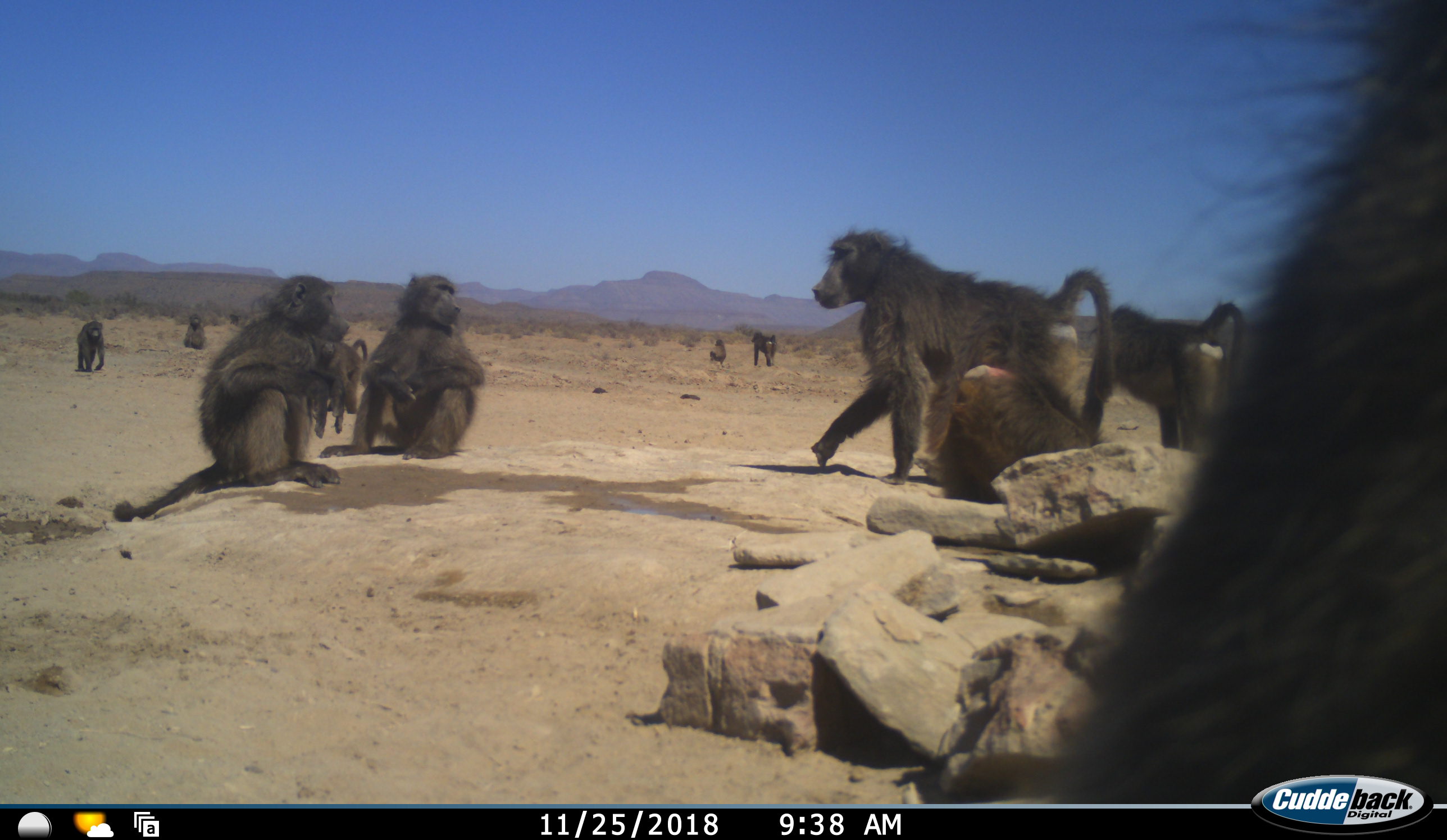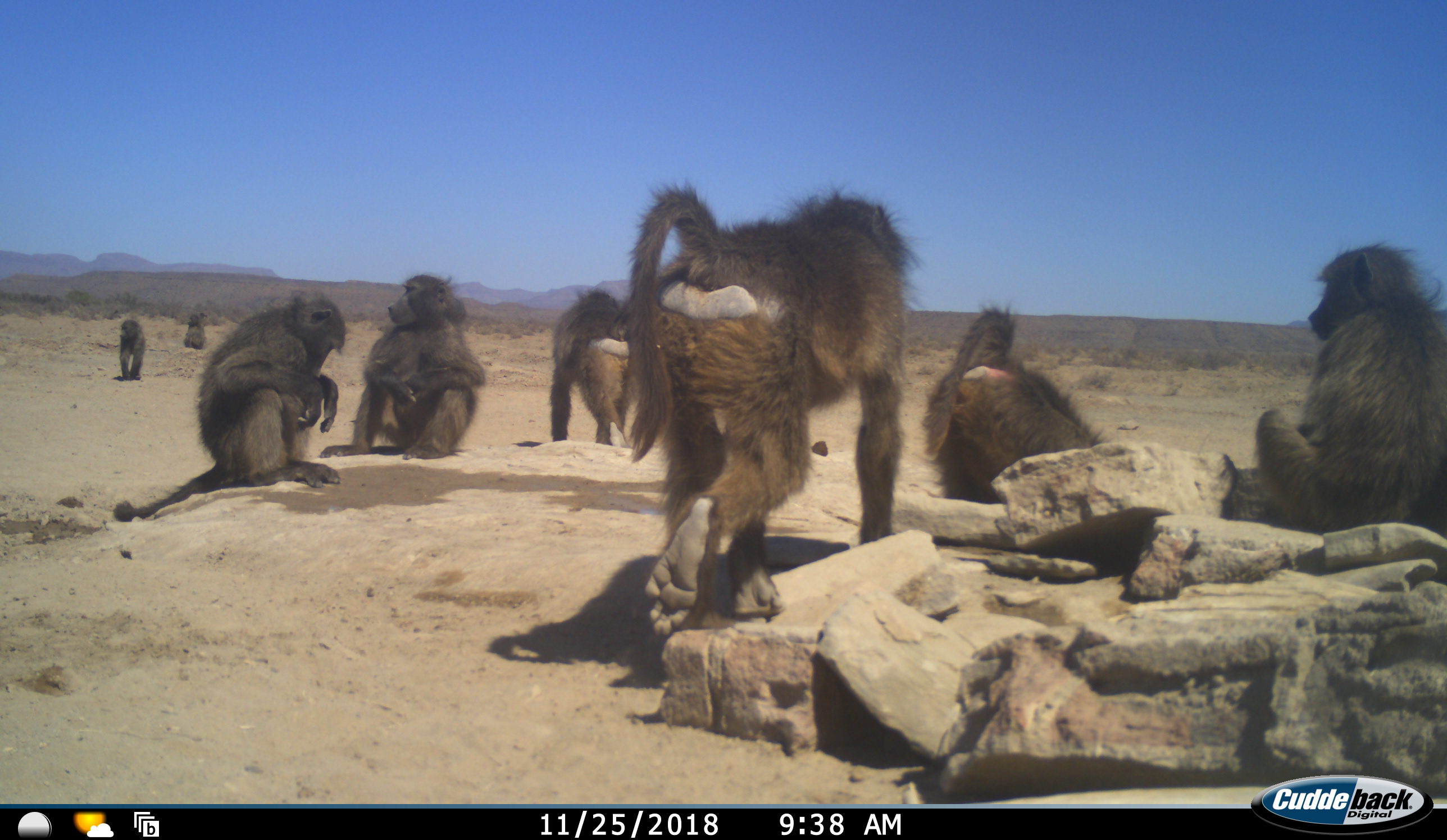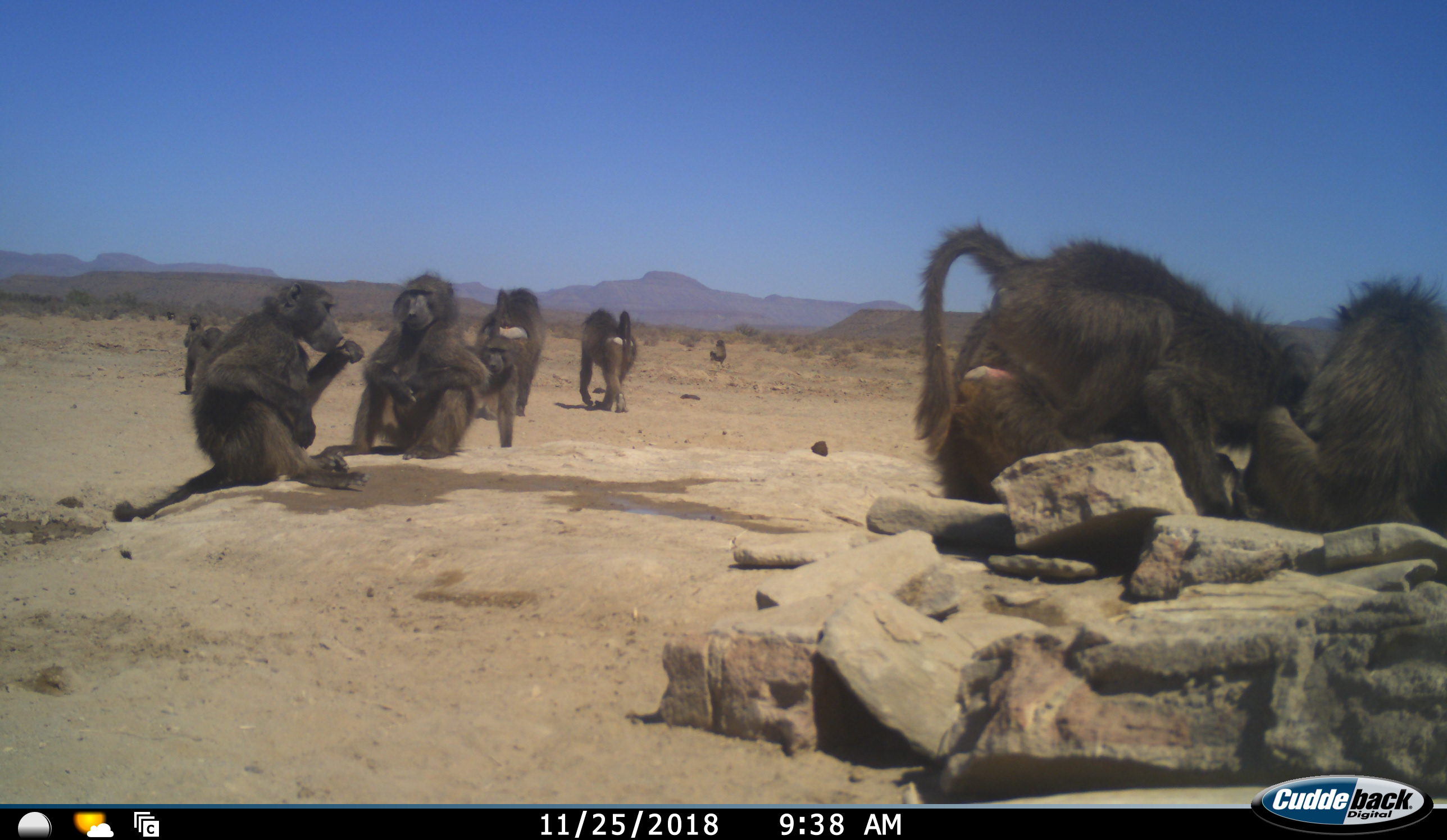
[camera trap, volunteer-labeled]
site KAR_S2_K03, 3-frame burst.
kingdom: Animalia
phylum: Chordata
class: Mammalia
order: Primates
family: Cercopithecidae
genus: Papio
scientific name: Papio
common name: baboon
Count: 11-50.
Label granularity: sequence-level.